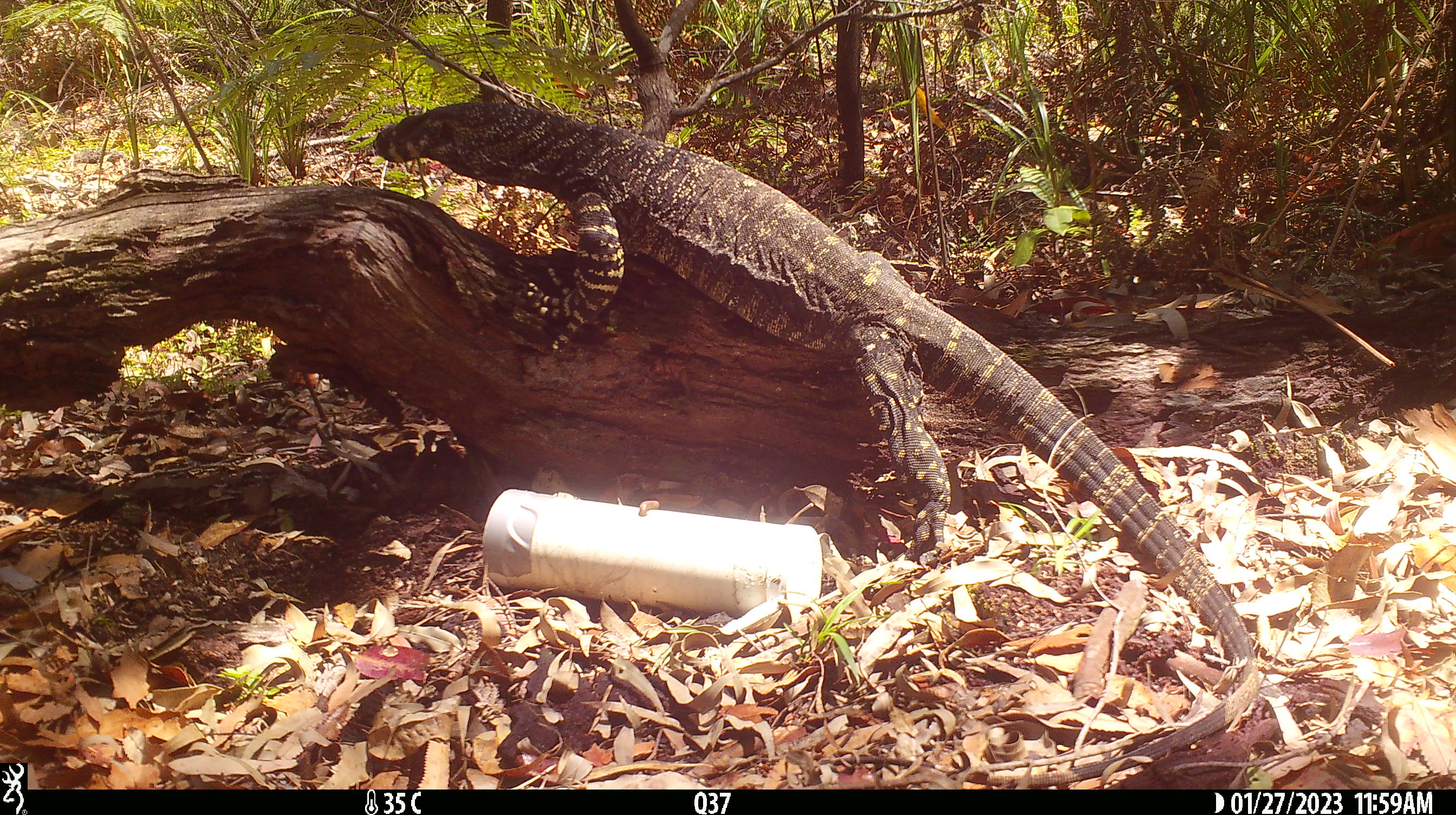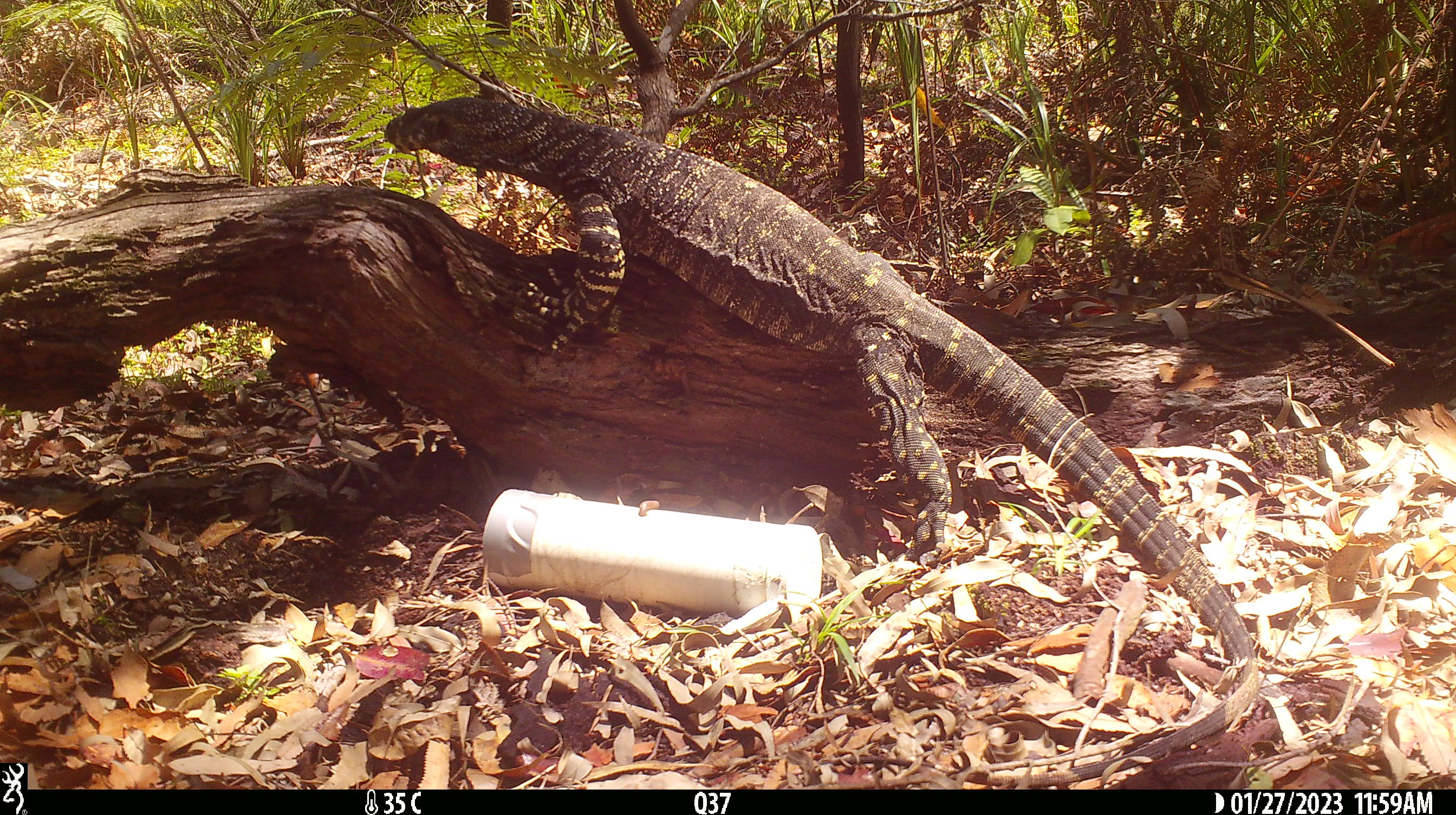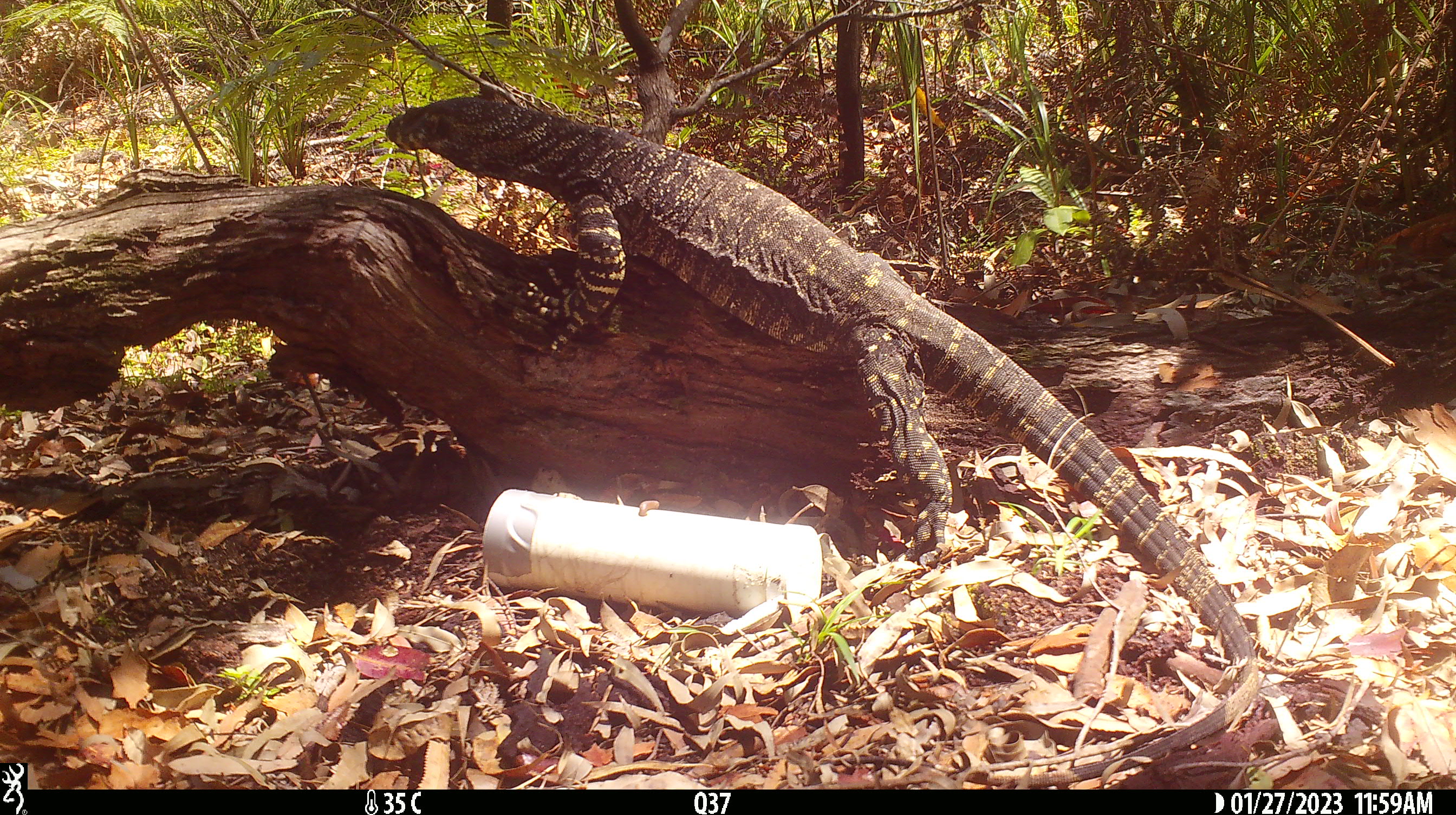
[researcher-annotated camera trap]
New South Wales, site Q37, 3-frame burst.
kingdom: Animalia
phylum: Chordata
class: Reptilia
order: Squamata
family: Varanidae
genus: Varanus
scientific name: Varanus varius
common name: lace monitor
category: goanna